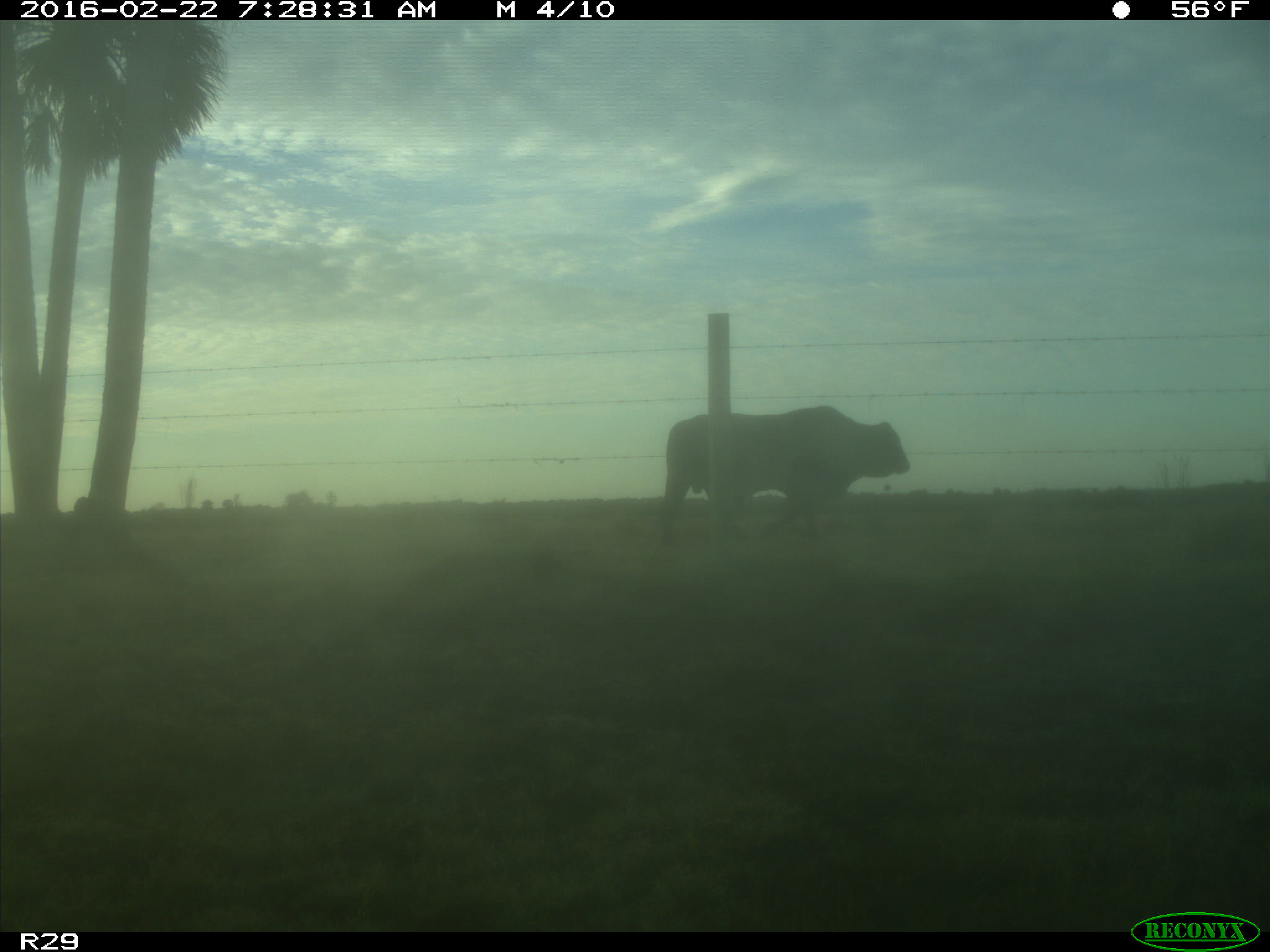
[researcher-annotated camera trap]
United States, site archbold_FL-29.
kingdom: Animalia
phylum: Chordata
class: Mammalia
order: Artiodactyla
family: Bovidae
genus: Bos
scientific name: Bos taurus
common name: domestic cow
Bos taurus (domestic cow).